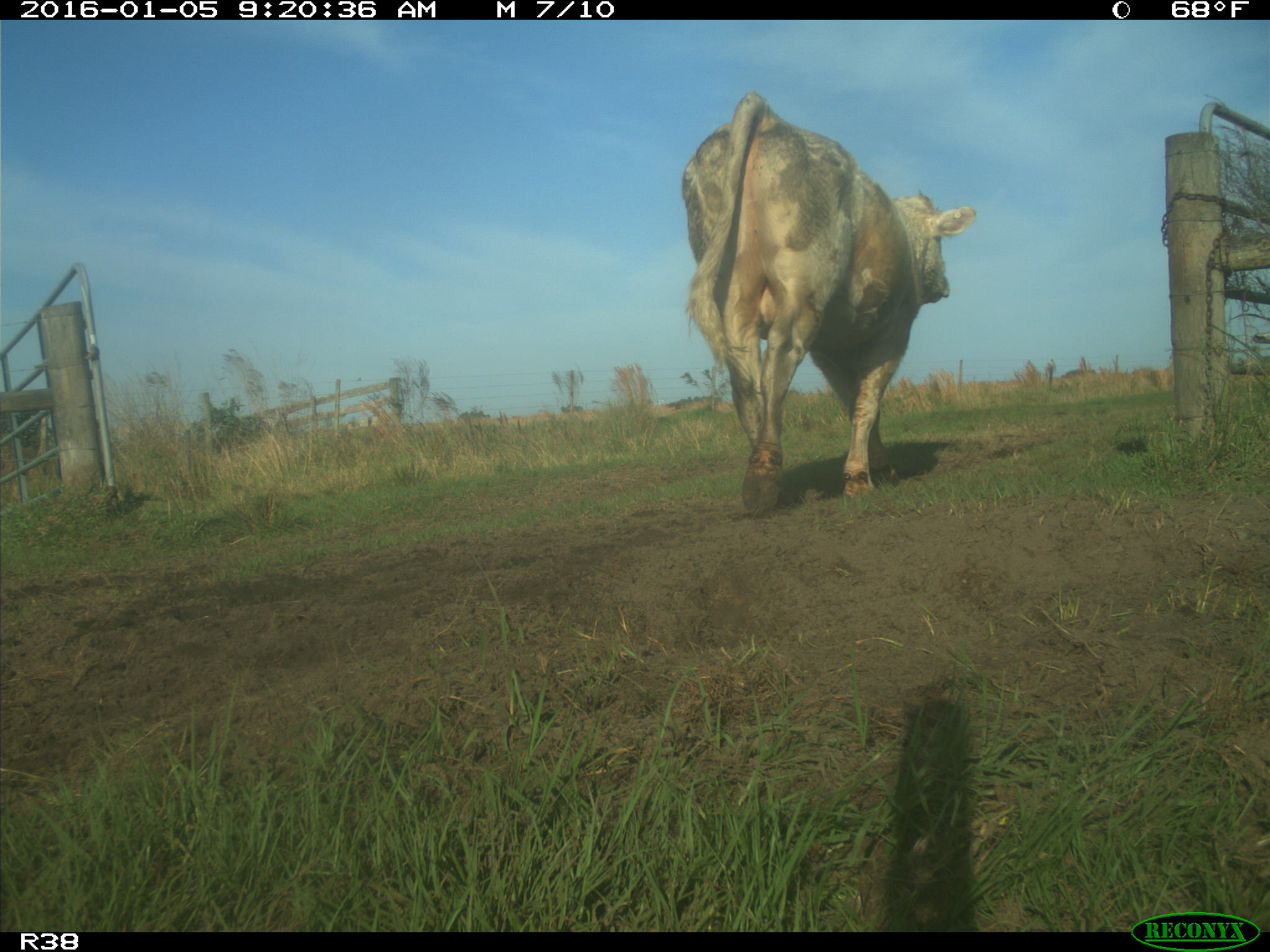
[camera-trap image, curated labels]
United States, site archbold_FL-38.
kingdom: Animalia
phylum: Chordata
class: Mammalia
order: Artiodactyla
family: Bovidae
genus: Bos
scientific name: Bos taurus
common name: domestic cow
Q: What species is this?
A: Bos taurus (domestic cow).